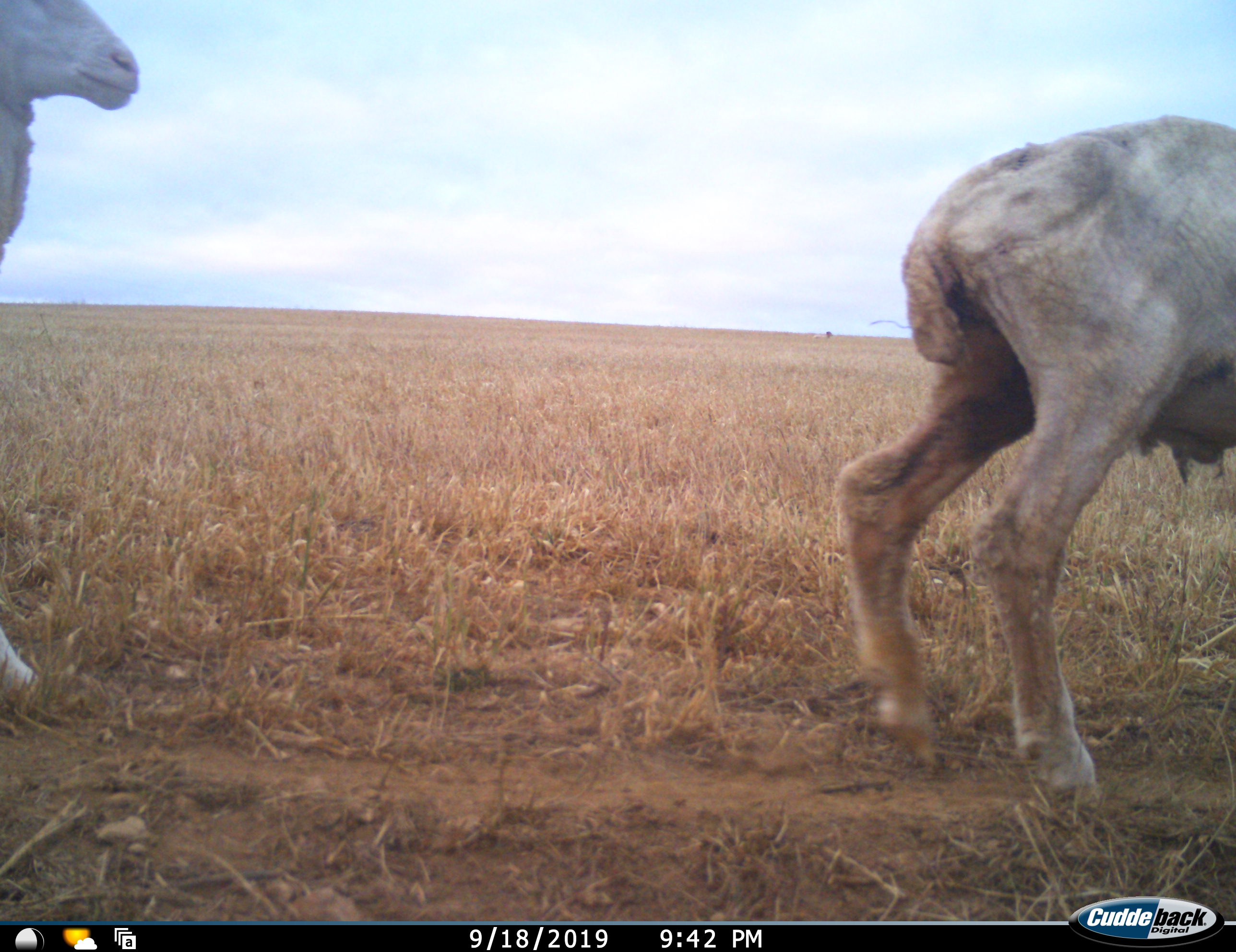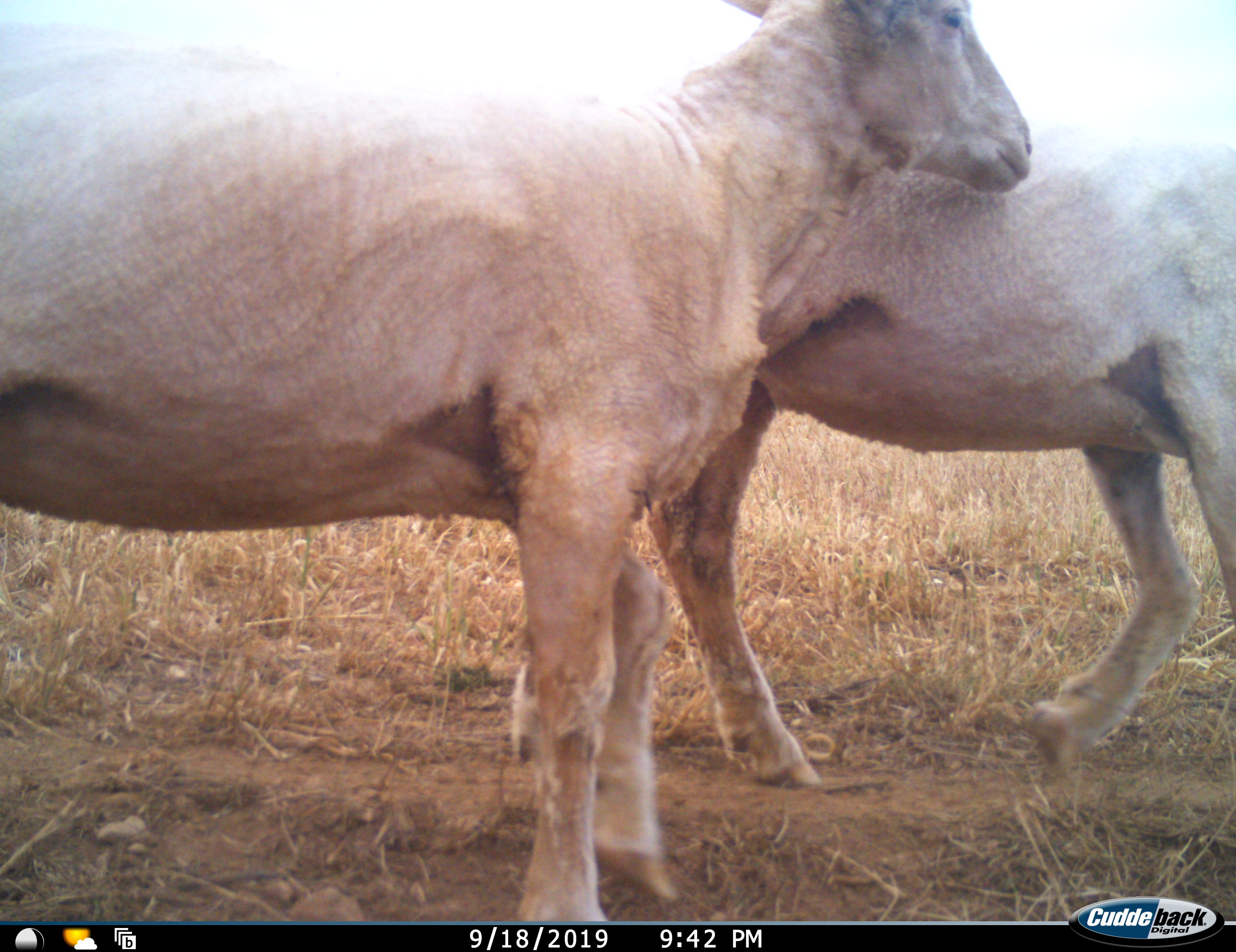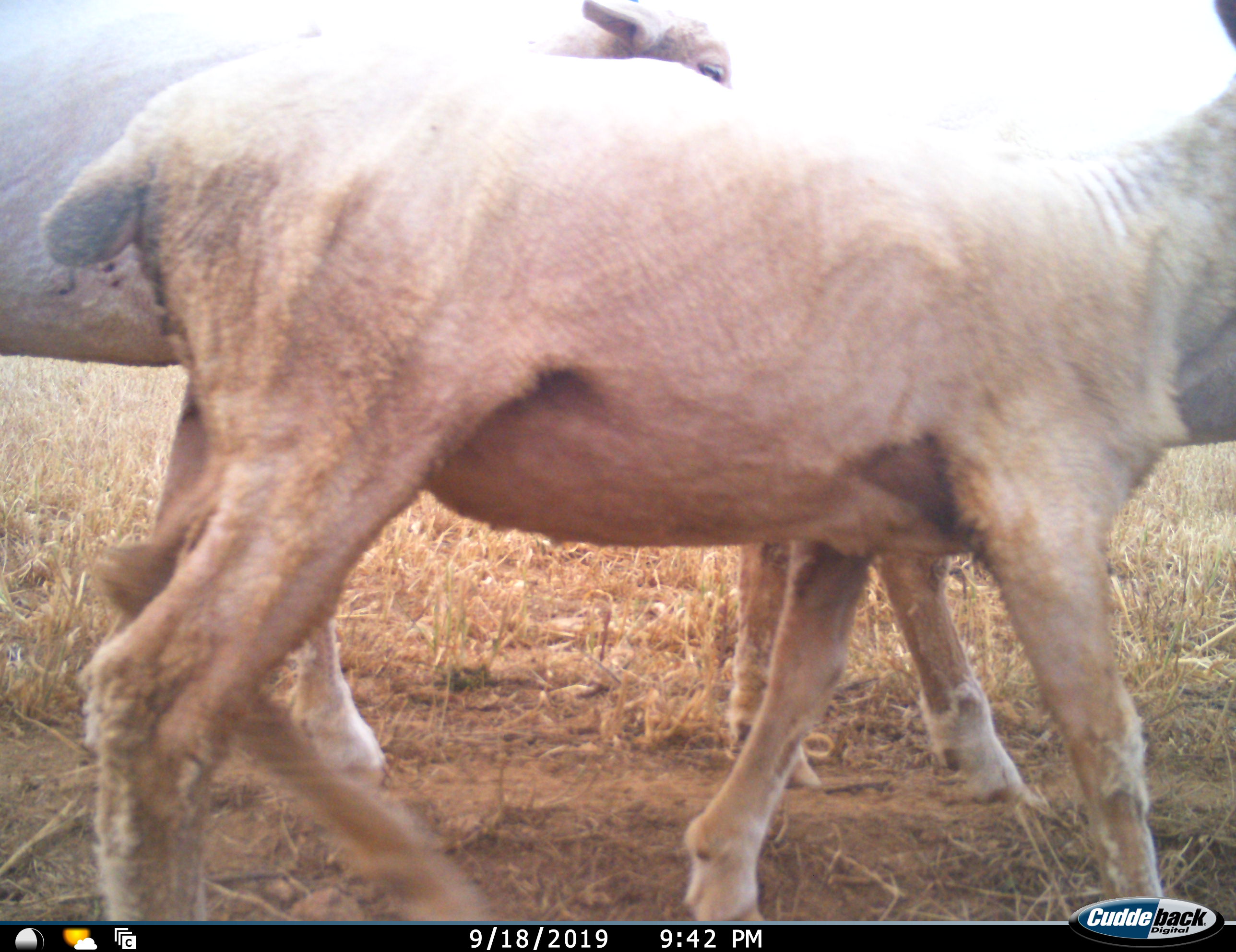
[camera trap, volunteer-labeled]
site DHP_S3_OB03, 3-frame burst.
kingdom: Animalia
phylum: Chordata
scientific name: Vertebrata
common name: domestic animal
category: domesticanimal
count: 3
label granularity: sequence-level